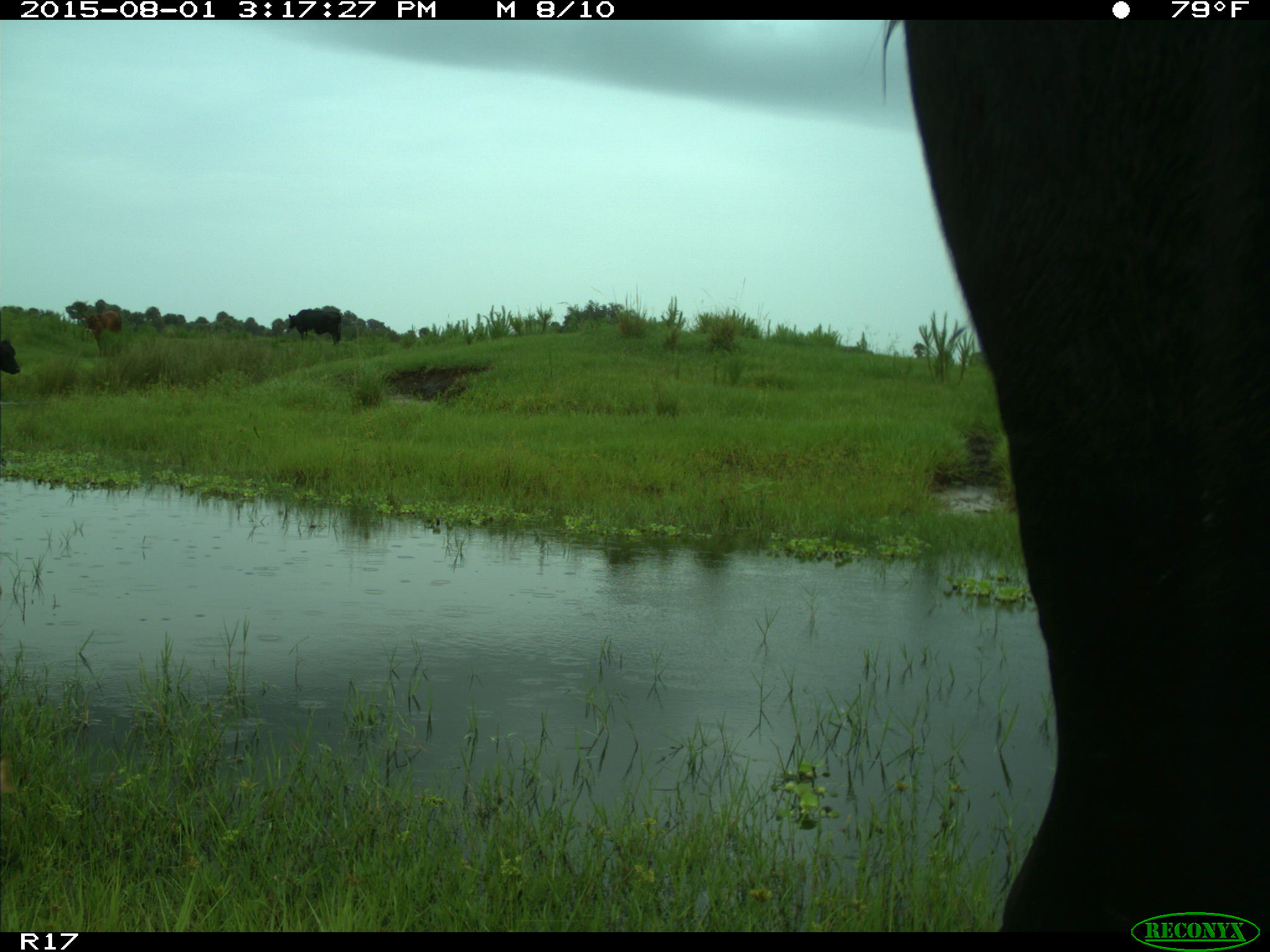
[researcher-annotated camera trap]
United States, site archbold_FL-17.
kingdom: Animalia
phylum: Chordata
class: Mammalia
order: Artiodactyla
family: Bovidae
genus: Bos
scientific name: Bos taurus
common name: domestic cow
Bos taurus (domestic cow).